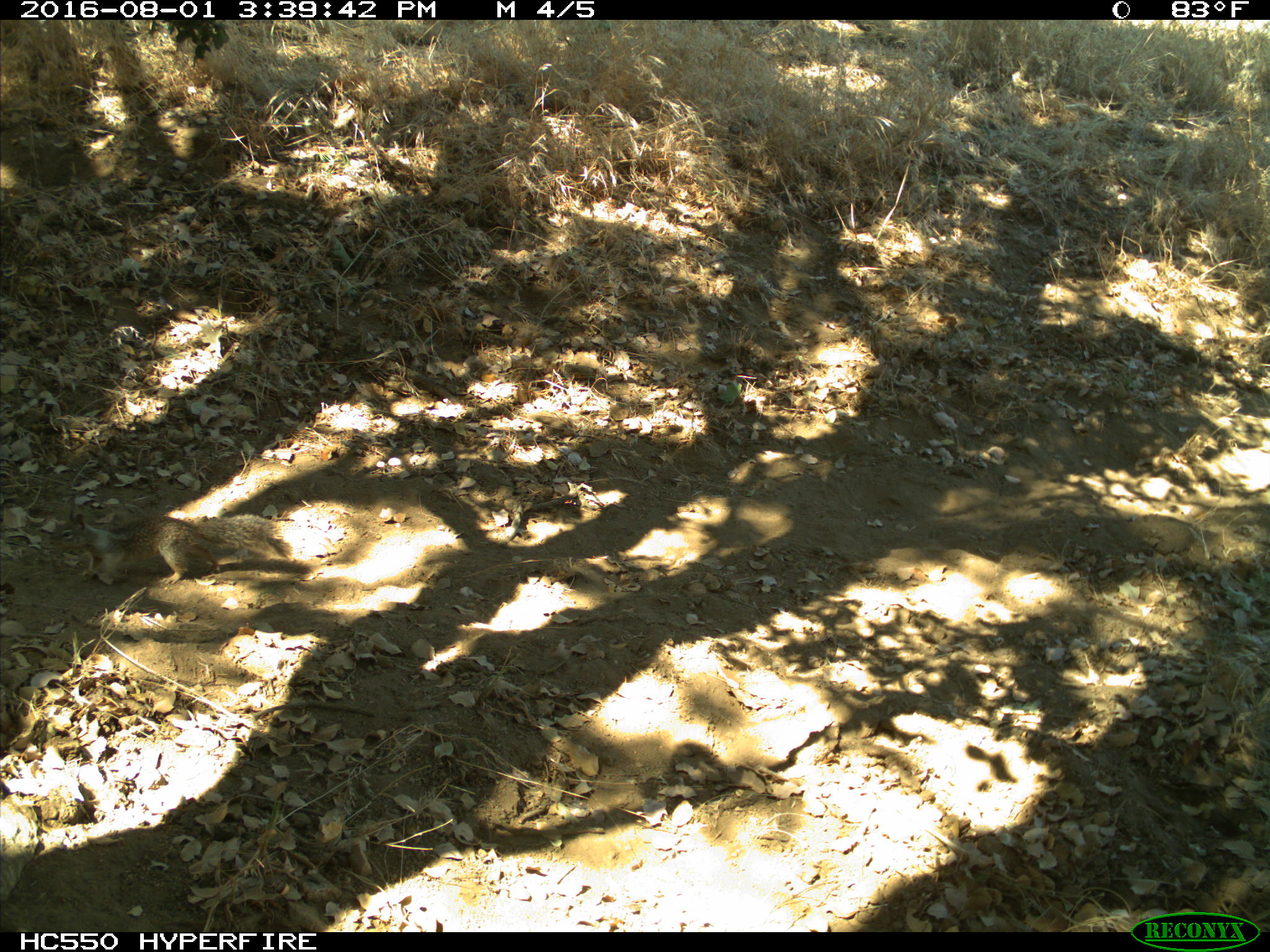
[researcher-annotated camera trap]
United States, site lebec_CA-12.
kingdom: Animalia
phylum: Chordata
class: Mammalia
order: Rodentia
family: Sciuridae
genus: Otospermophilus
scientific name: Otospermophilus beecheyi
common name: california ground squirrel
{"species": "Otospermophilus beecheyi (california ground squirrel)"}